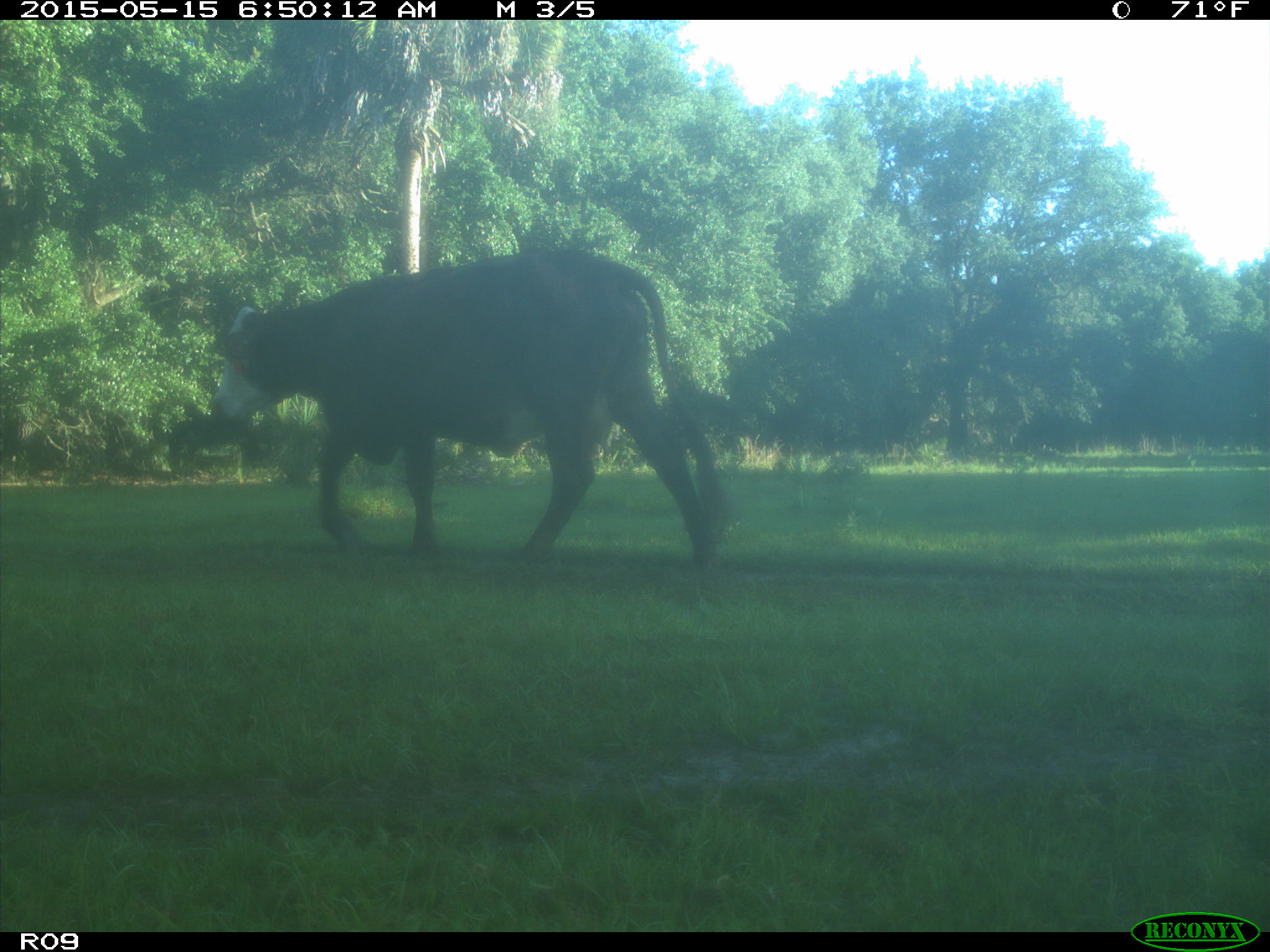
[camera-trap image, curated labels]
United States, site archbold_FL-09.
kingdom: Animalia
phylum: Chordata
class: Mammalia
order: Artiodactyla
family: Bovidae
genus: Bos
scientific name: Bos taurus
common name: domestic cow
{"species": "Bos taurus (domestic cow)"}